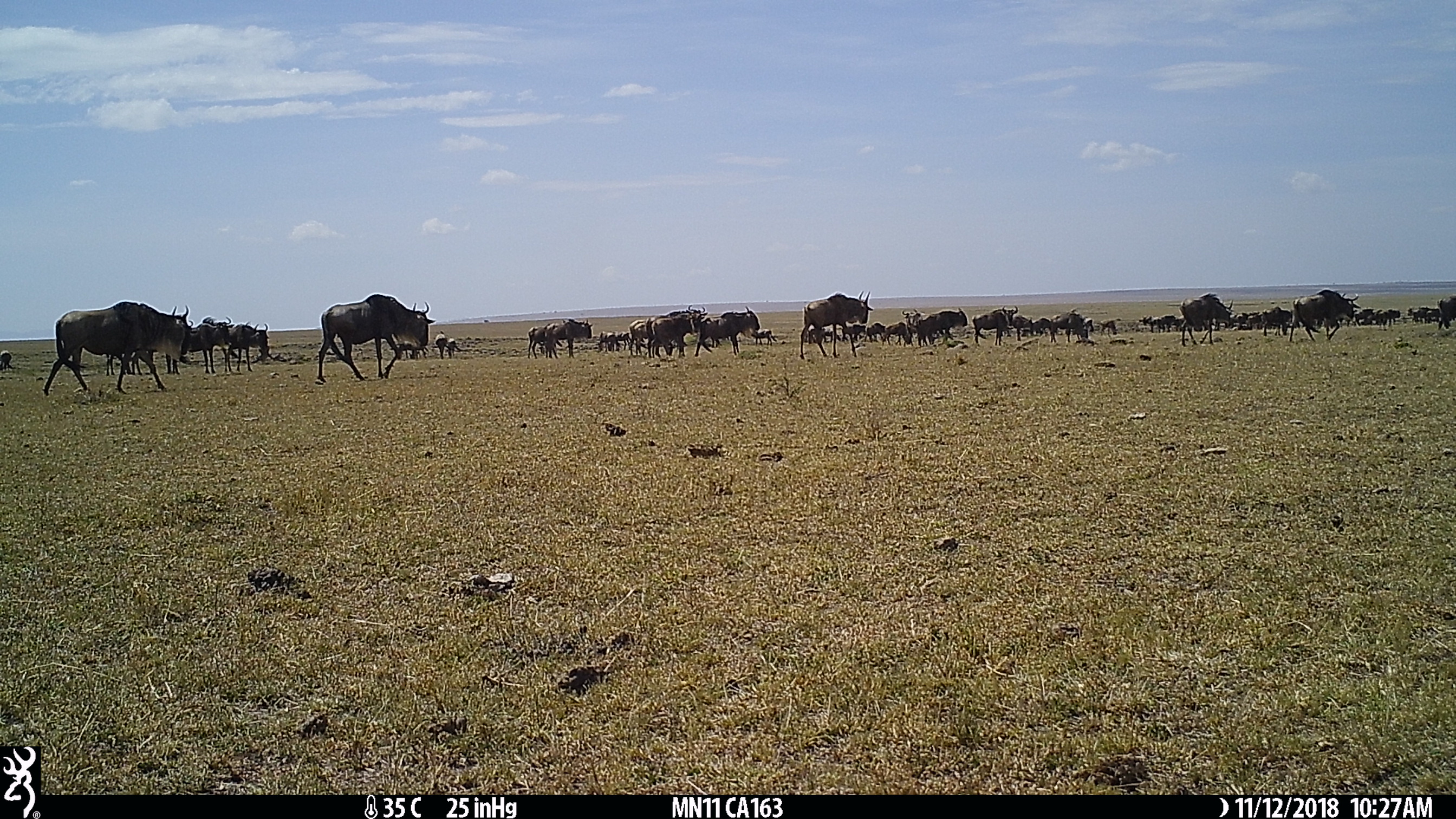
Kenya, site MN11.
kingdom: Animalia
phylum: Chordata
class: Mammalia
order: Artiodactyla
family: Bovidae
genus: Connochaetes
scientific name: Connochaetes taurinus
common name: blue wildebeest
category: wildebeest